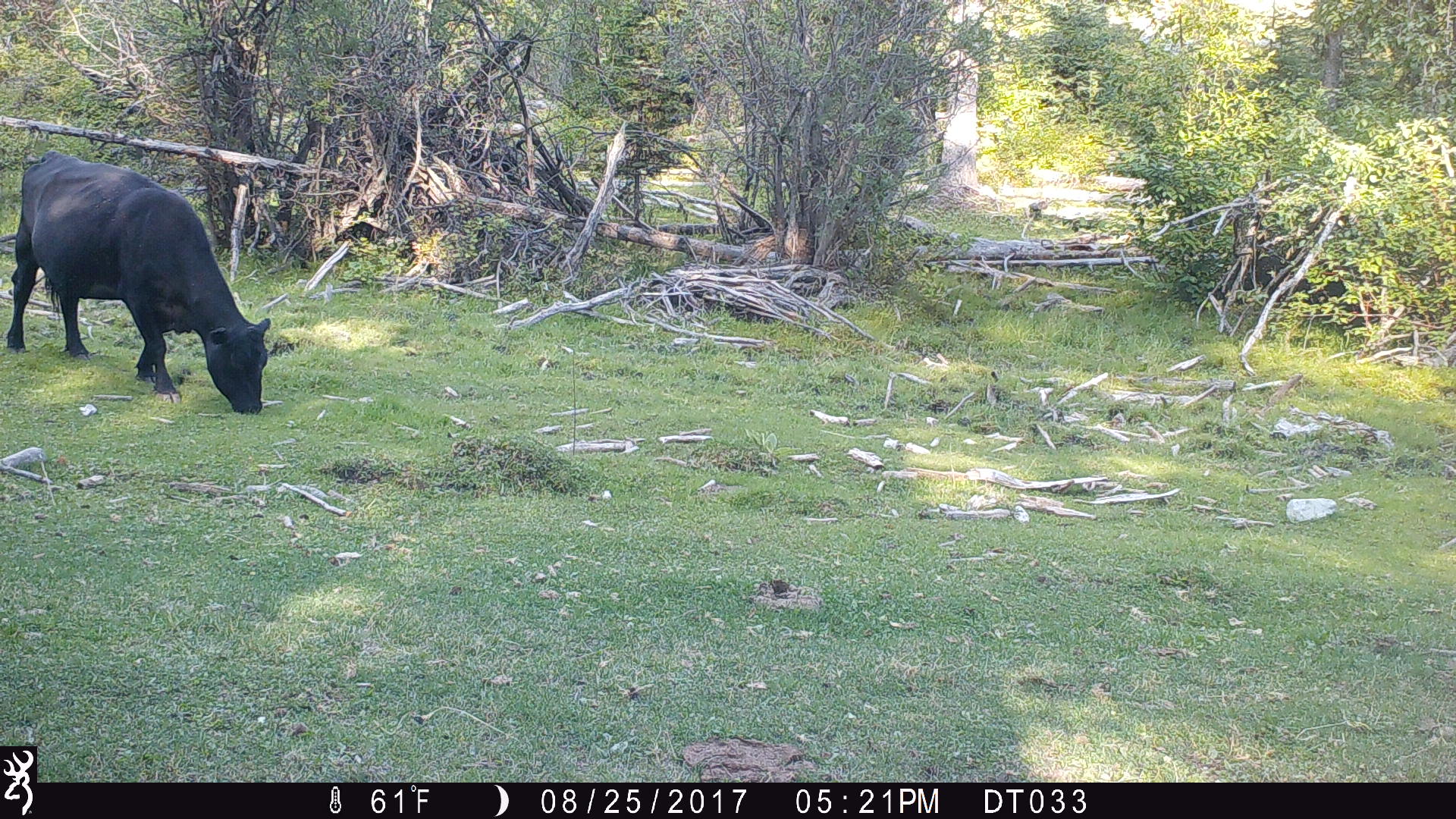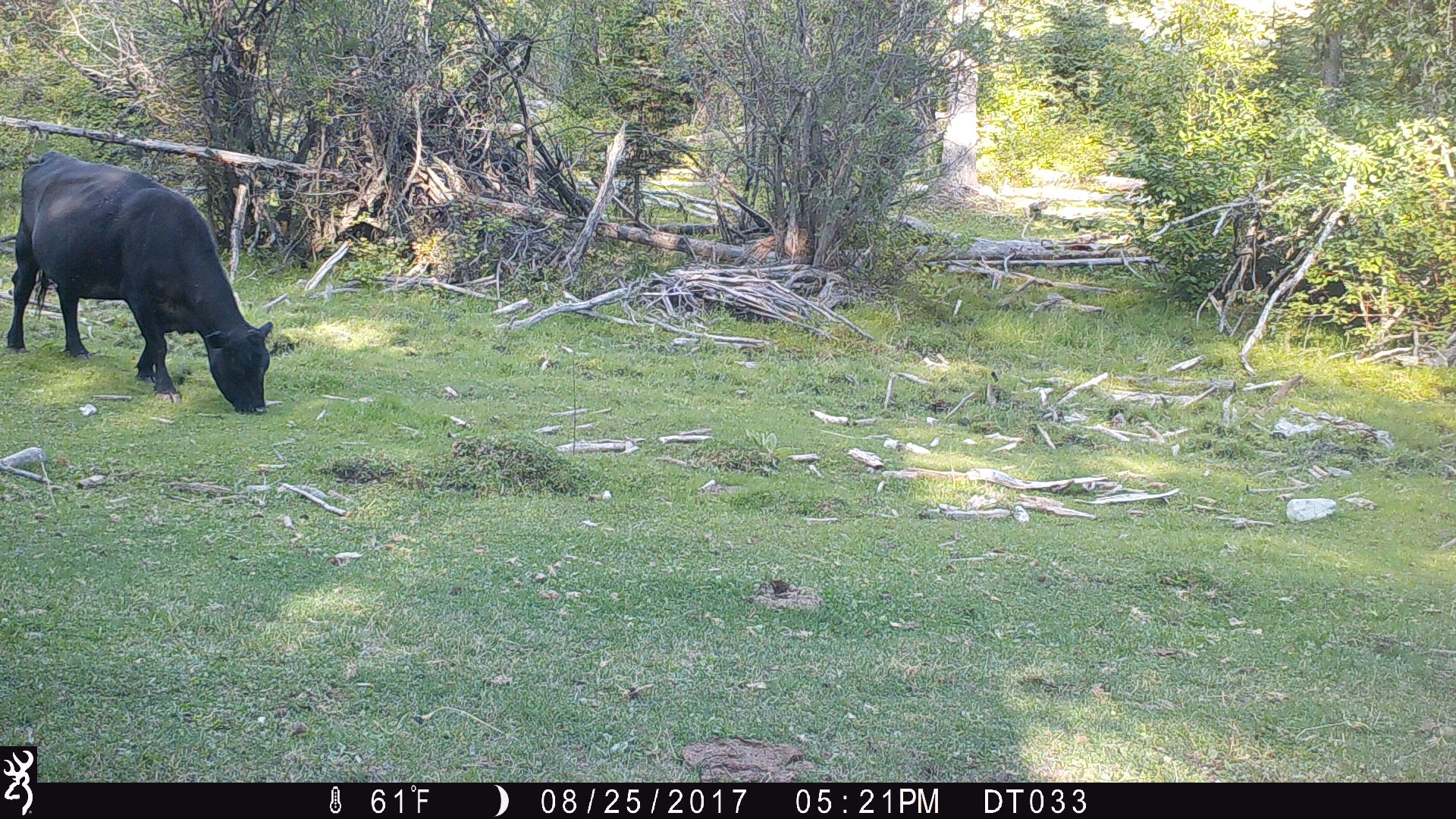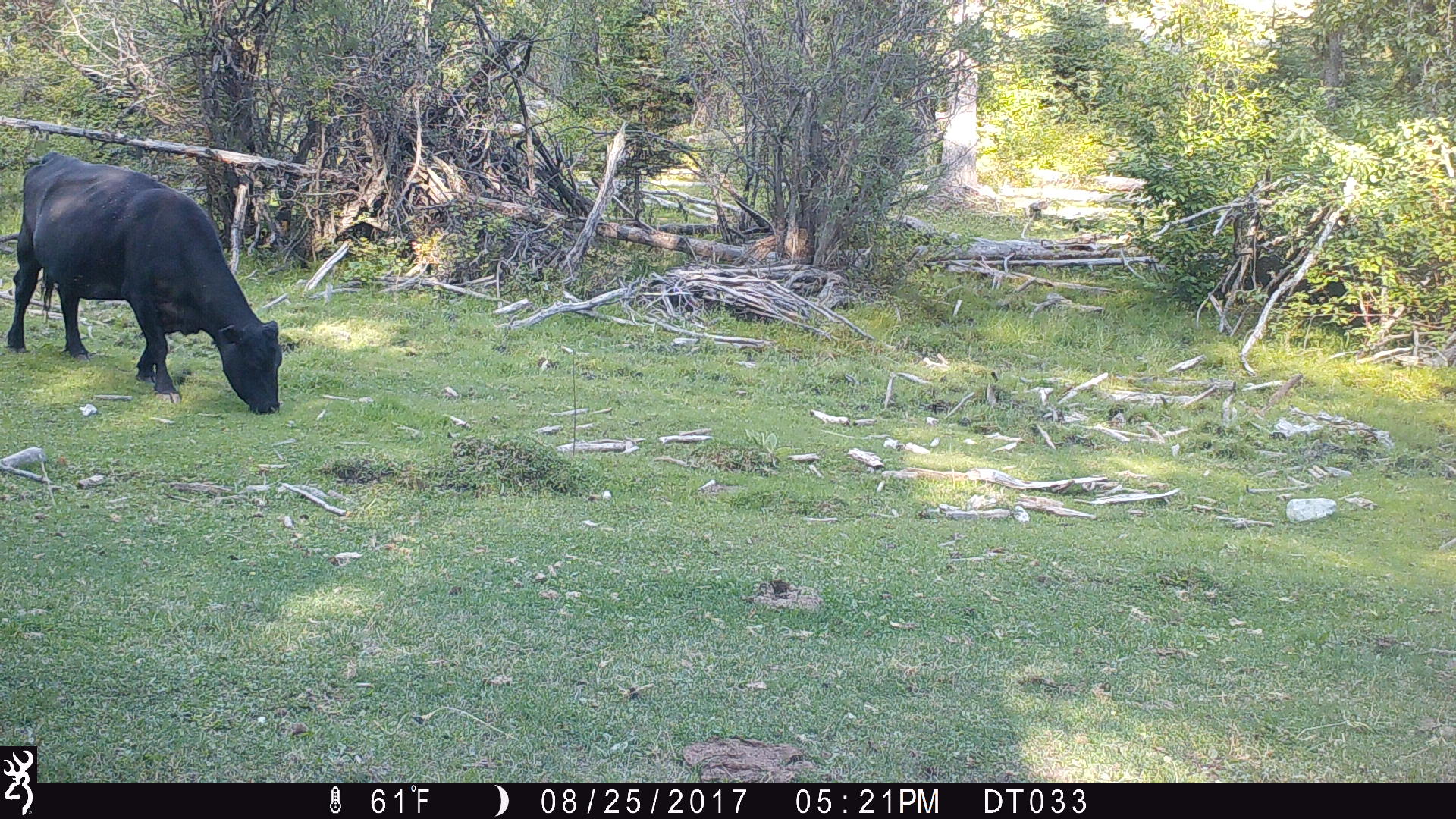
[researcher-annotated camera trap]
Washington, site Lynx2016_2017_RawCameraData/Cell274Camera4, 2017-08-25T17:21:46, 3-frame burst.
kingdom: Animalia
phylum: Chordata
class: Mammalia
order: Artiodactyla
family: Bovidae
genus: Bos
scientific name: Bos taurus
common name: domestic cattle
Domestic cattle (Bos taurus). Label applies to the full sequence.